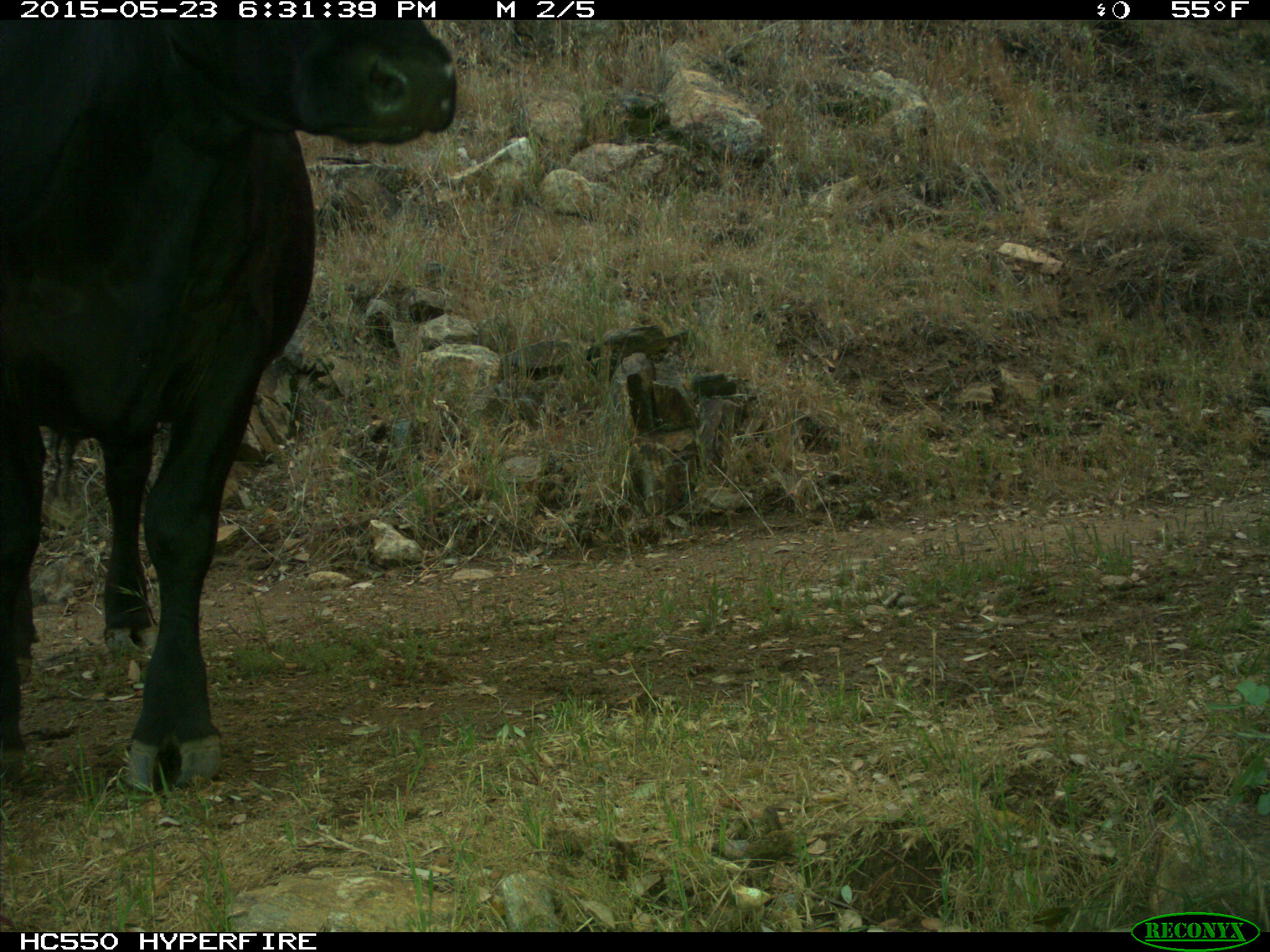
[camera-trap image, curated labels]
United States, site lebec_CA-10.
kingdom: Animalia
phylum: Chordata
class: Mammalia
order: Artiodactyla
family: Bovidae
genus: Bos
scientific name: Bos taurus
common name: domestic cow